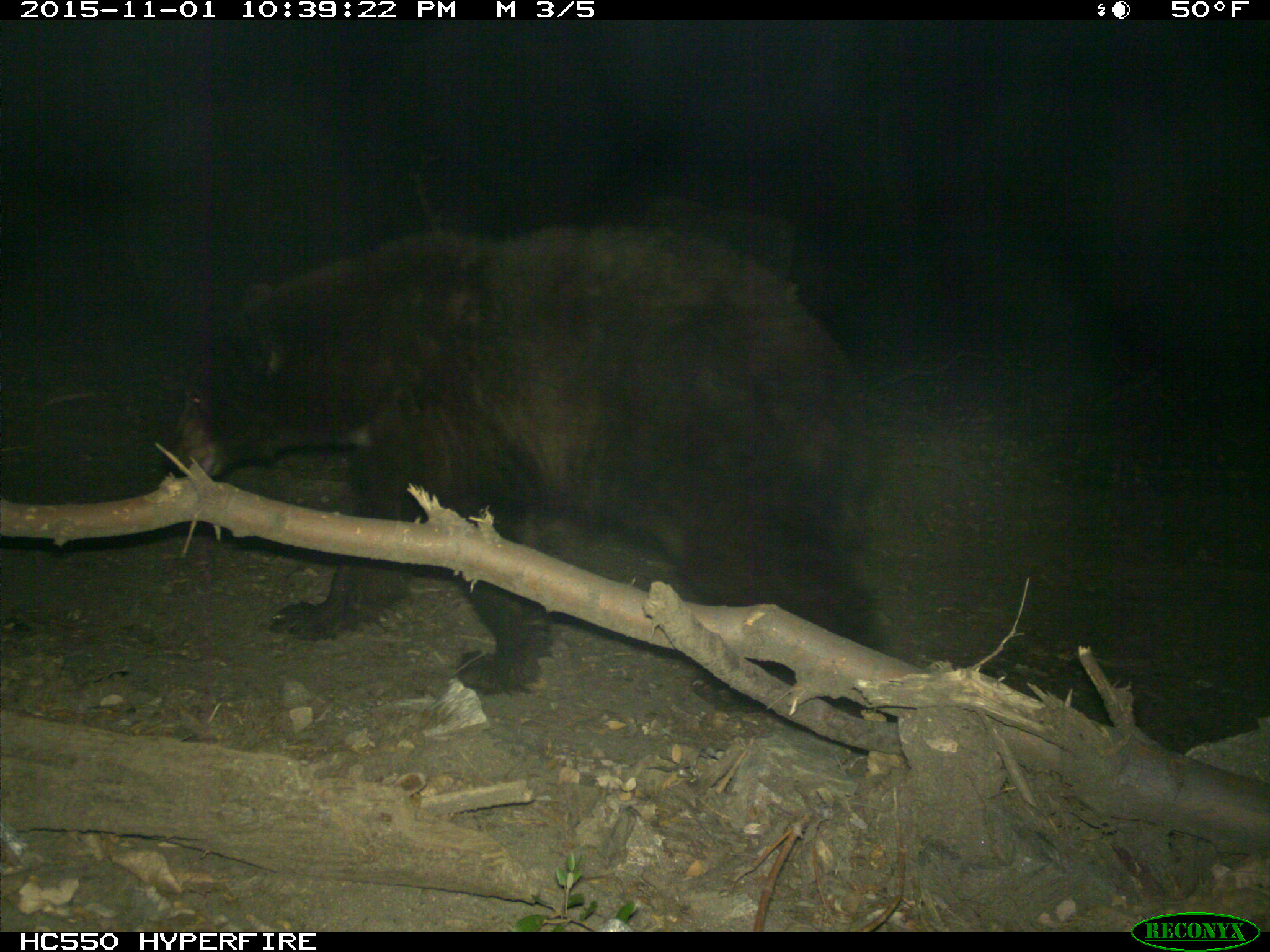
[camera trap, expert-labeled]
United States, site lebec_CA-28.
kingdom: Animalia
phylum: Chordata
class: Mammalia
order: Carnivora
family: Ursidae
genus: Ursus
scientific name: Ursus americanus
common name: american black bear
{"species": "Ursus americanus (american black bear)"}